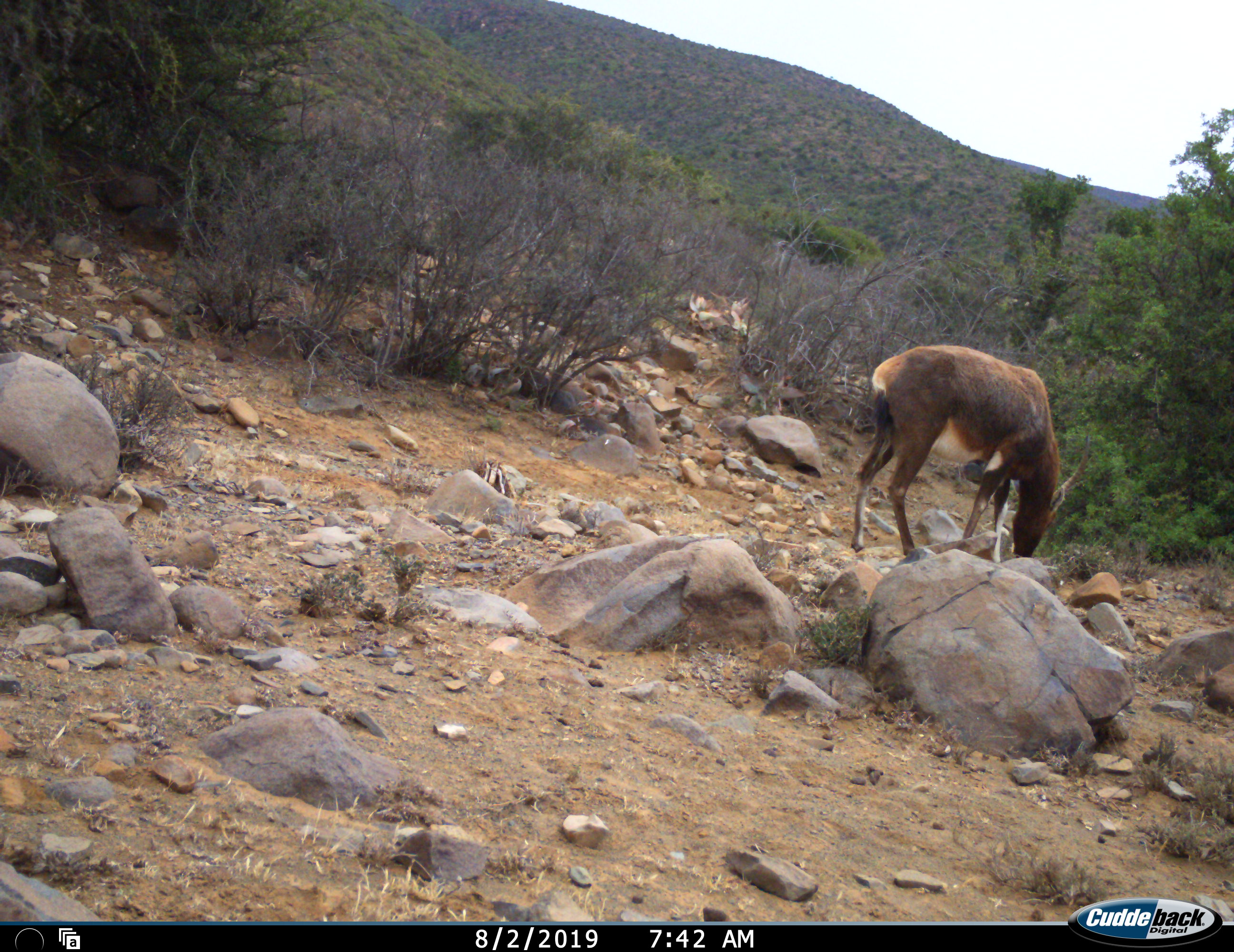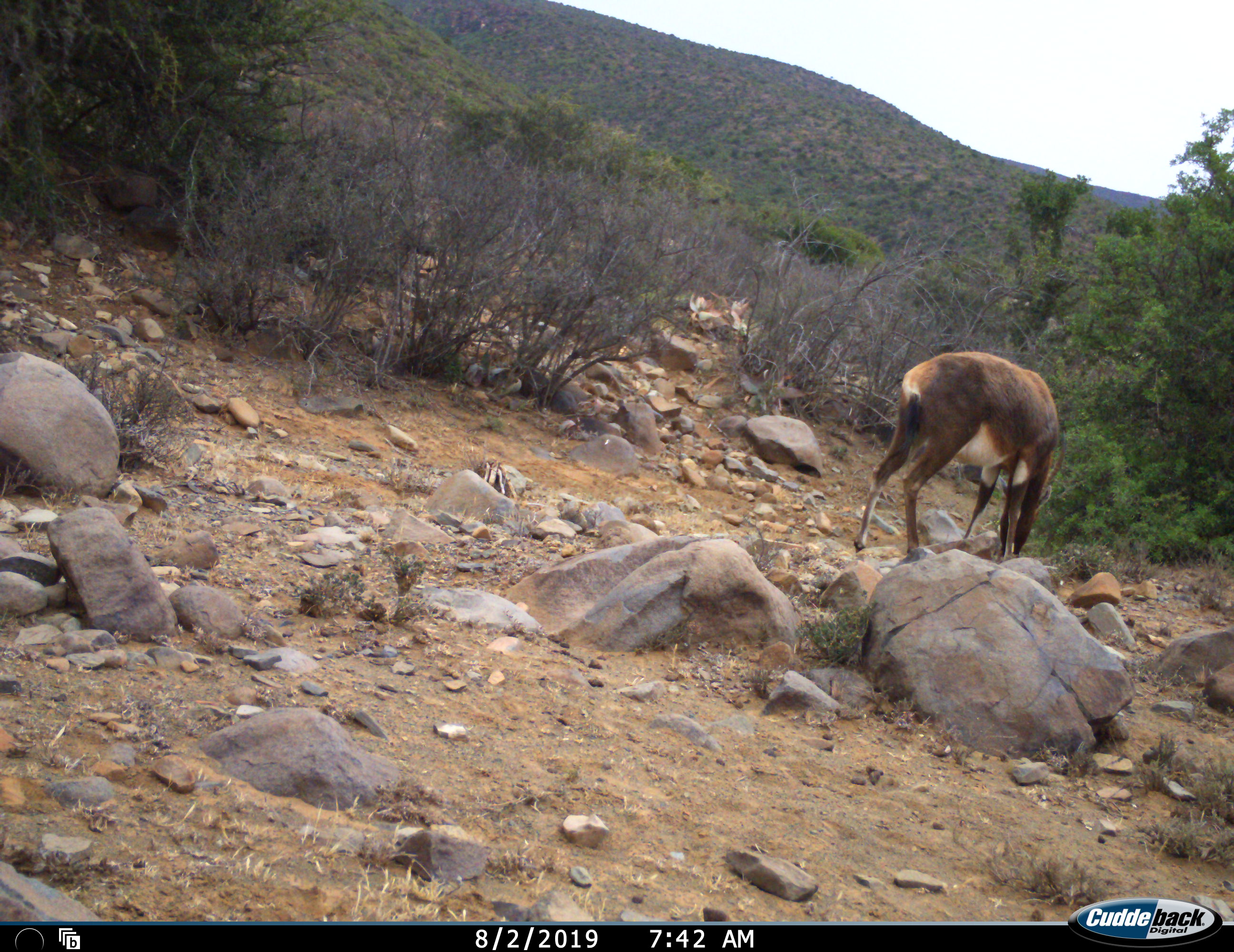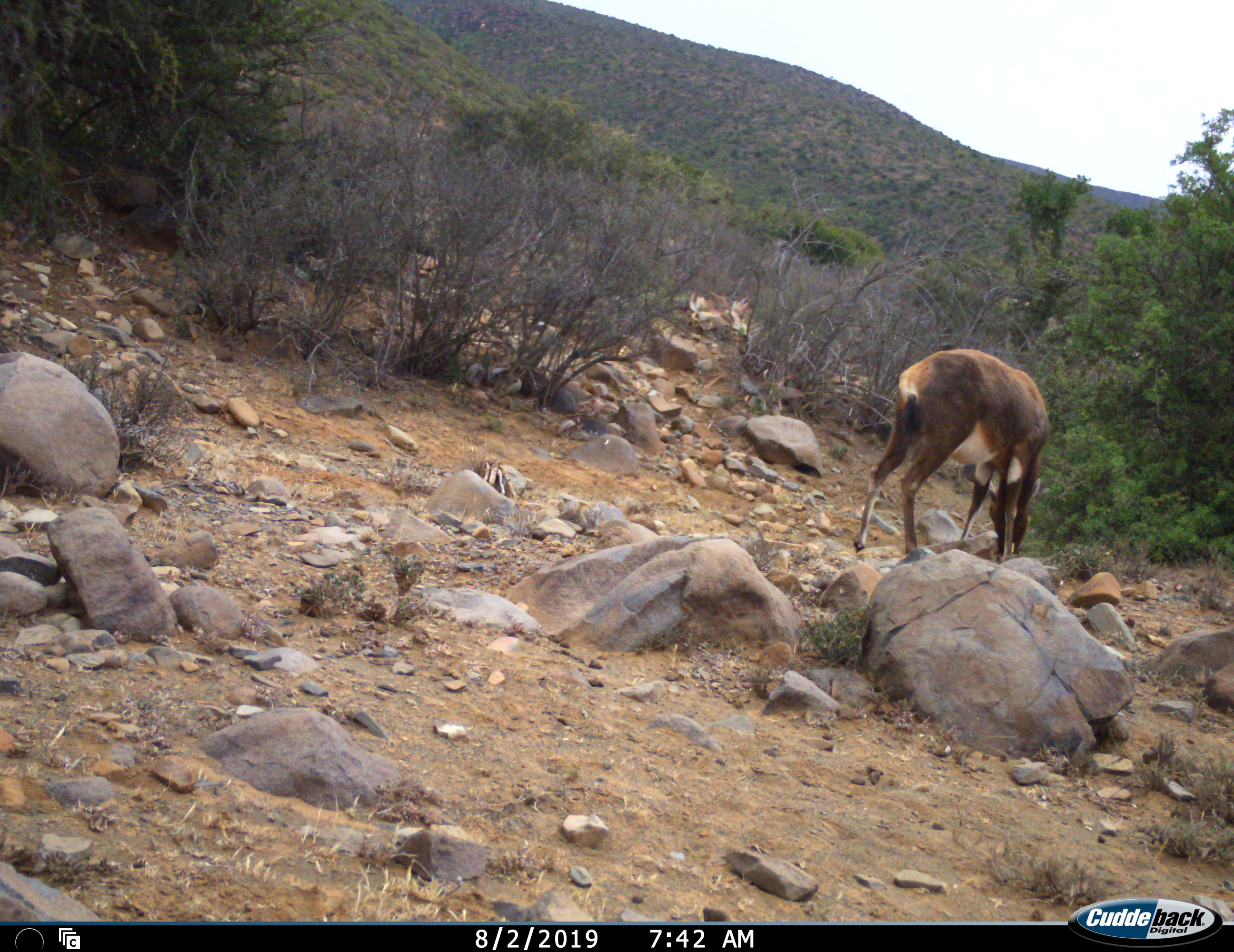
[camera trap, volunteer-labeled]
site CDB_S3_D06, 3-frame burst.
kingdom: Animalia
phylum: Chordata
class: Mammalia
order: Artiodactyla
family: Bovidae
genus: Damaliscus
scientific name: Damaliscus pygargus phillipsi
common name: blesbok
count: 1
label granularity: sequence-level